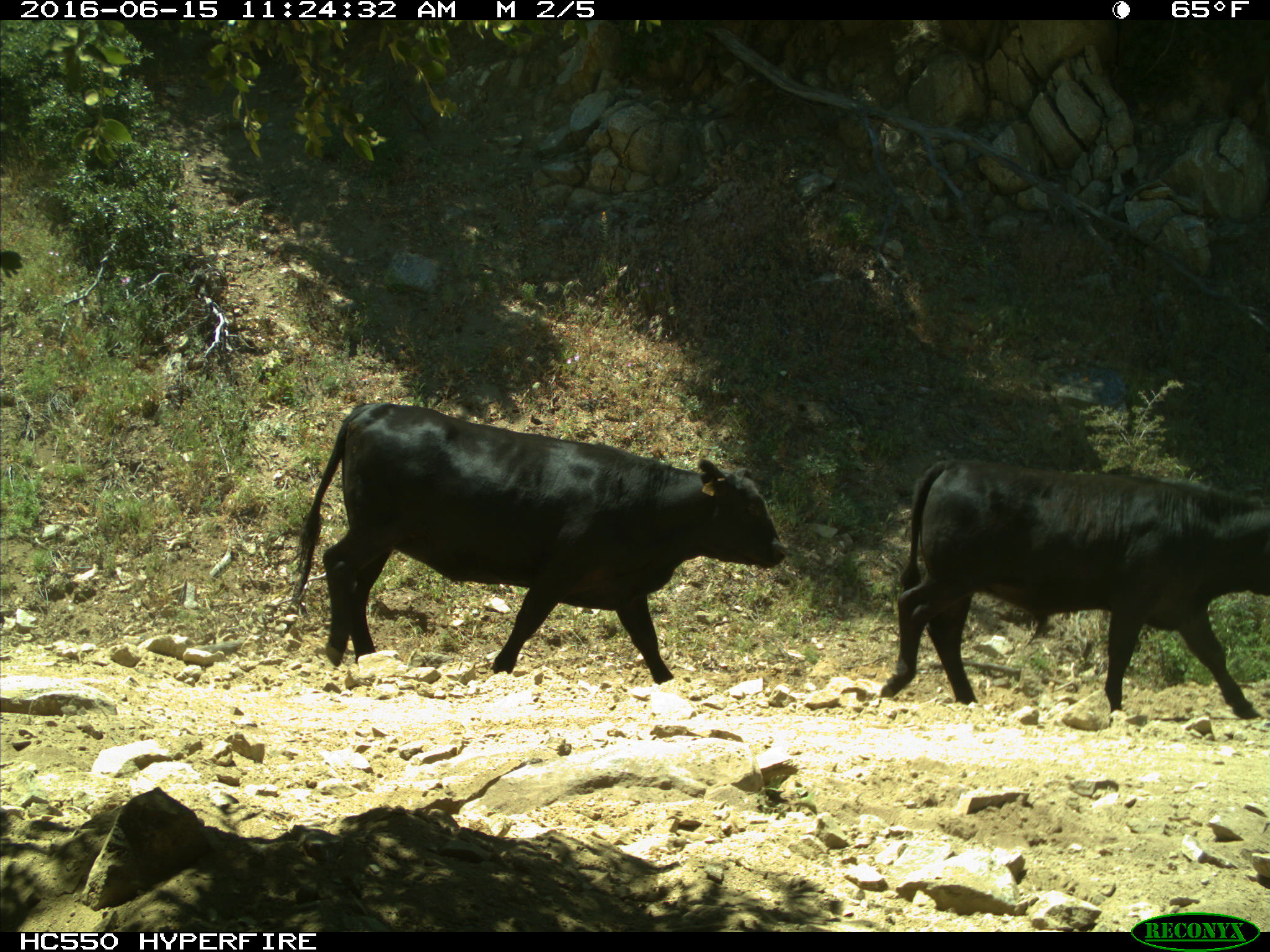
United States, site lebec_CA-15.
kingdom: Animalia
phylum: Chordata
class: Mammalia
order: Artiodactyla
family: Bovidae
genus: Bos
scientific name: Bos taurus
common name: domestic cow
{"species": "Bos taurus (domestic cow)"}